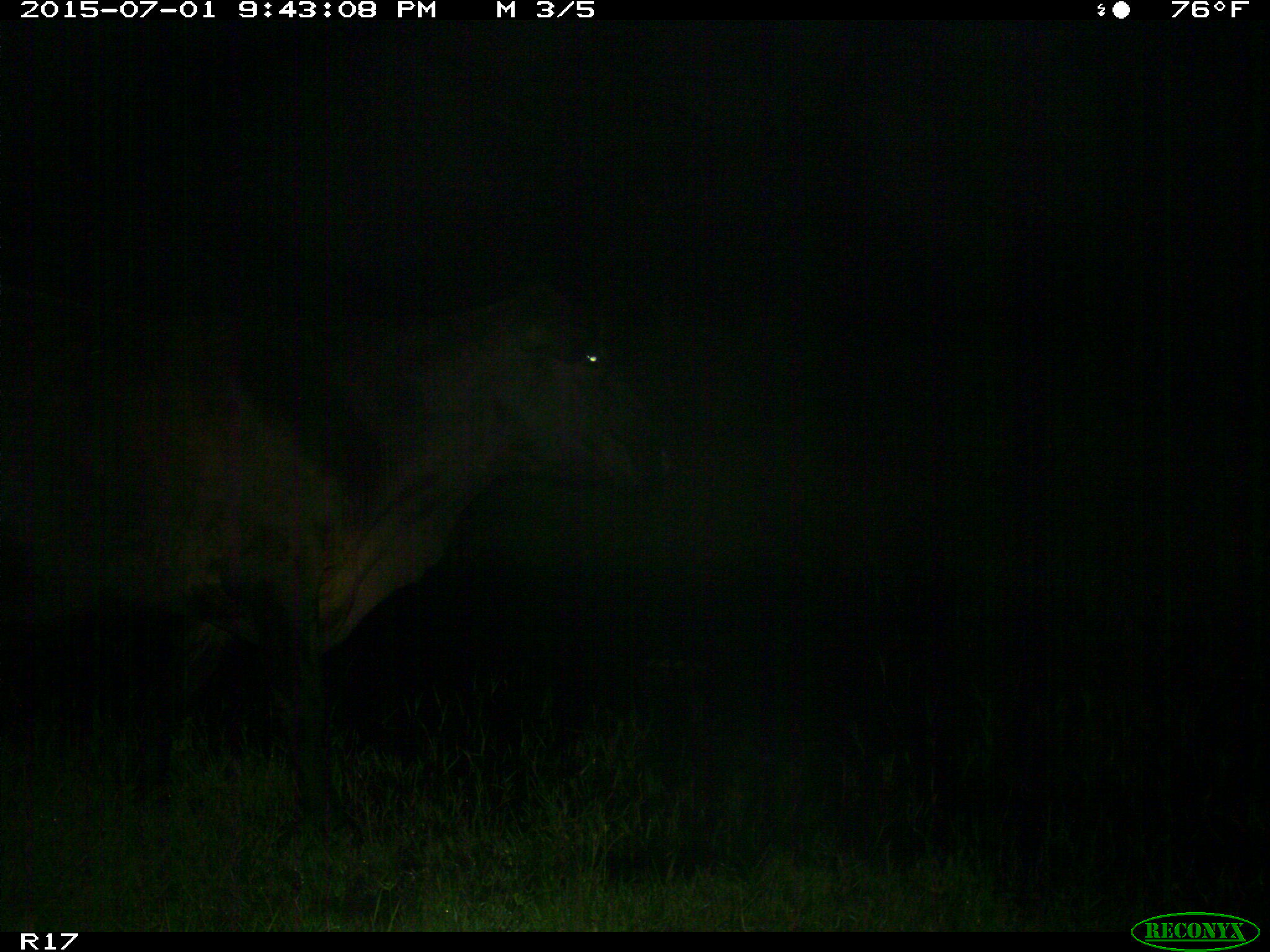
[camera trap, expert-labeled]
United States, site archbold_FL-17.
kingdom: Animalia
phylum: Chordata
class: Mammalia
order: Artiodactyla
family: Bovidae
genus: Bos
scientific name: Bos taurus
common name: domestic cow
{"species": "Bos taurus (domestic cow)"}